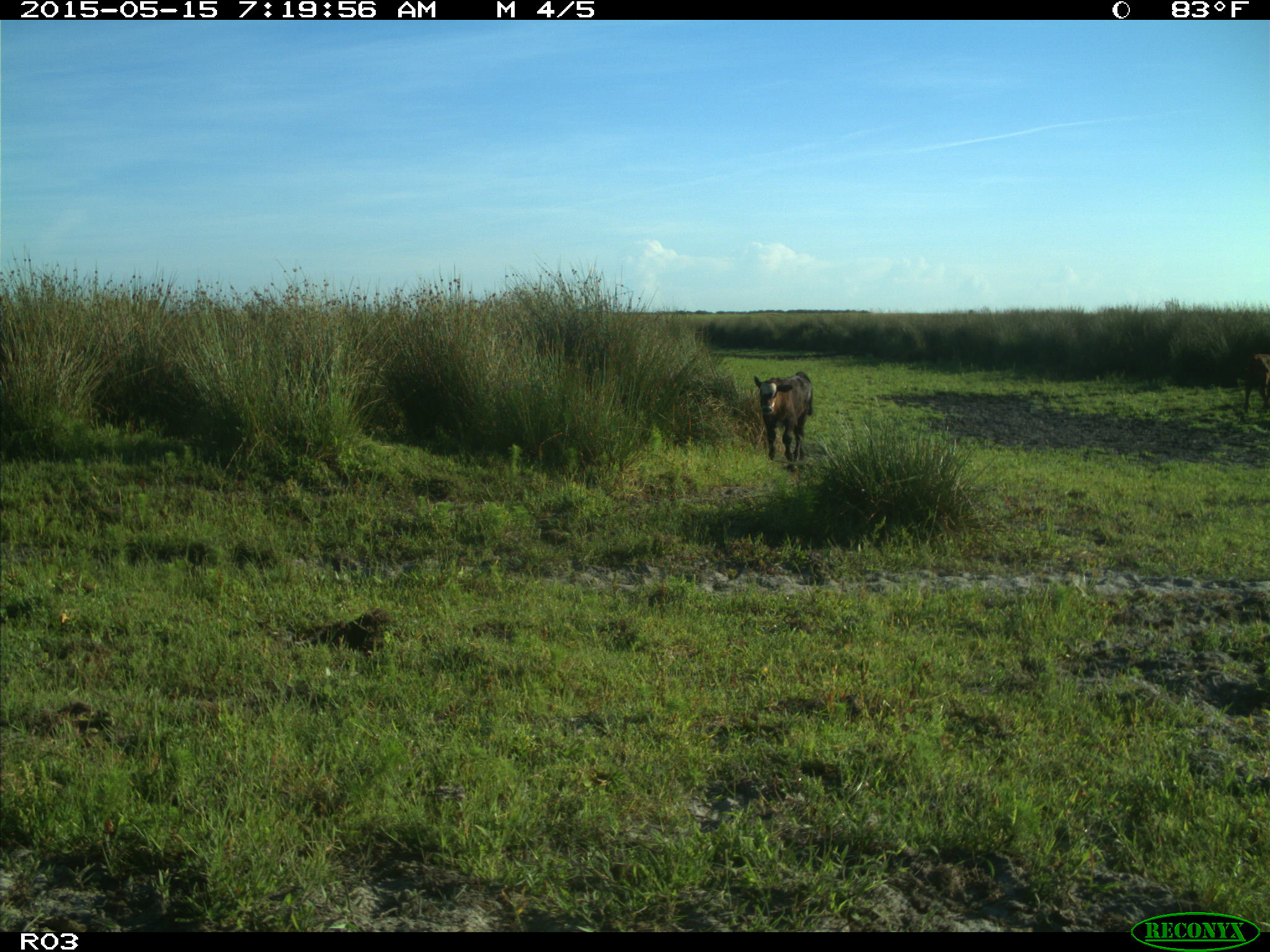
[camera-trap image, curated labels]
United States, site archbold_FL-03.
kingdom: Animalia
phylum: Chordata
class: Mammalia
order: Artiodactyla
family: Bovidae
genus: Bos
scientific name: Bos taurus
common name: domestic cow